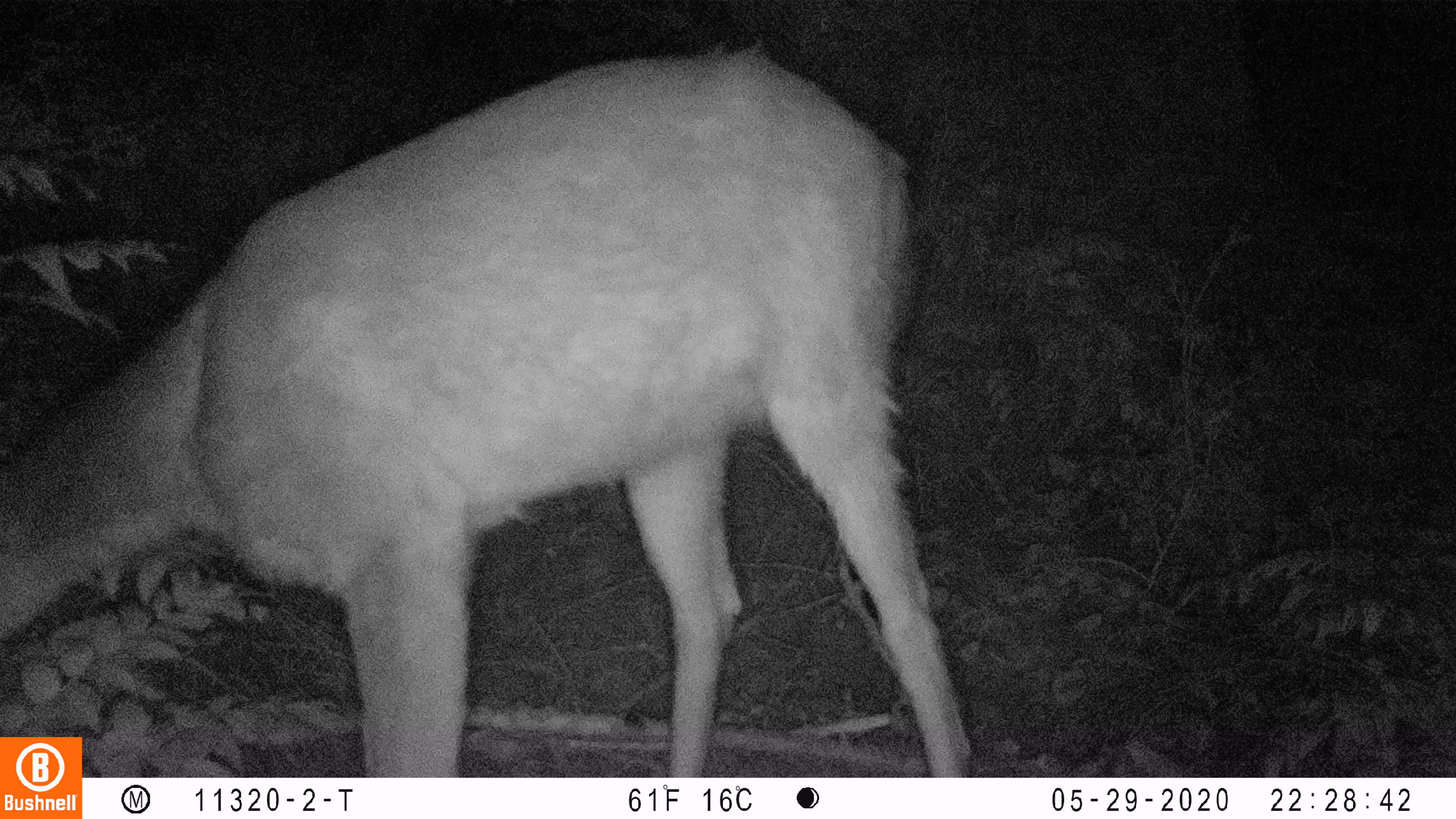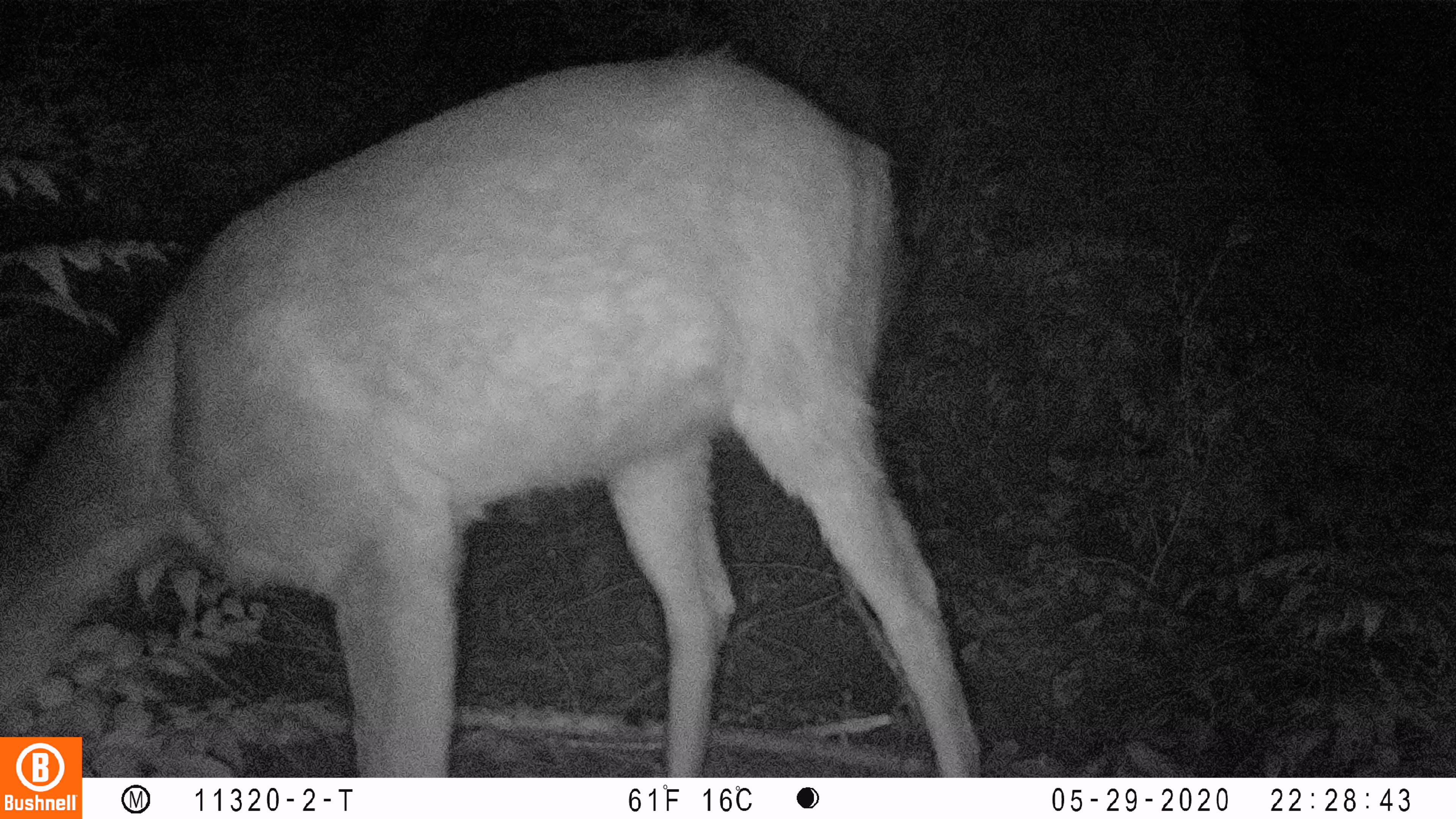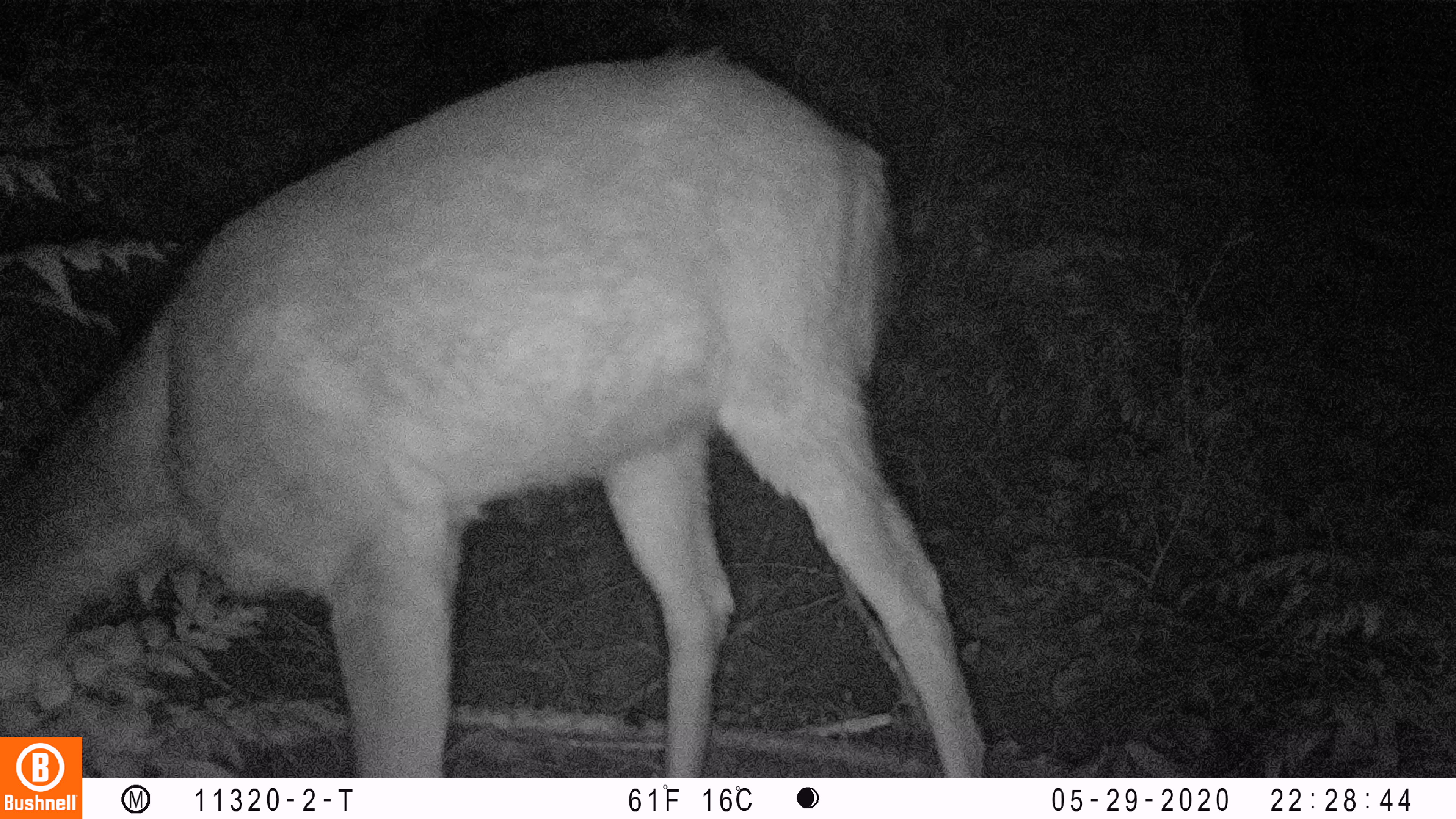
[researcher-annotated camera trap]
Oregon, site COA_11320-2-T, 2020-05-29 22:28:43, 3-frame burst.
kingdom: Animalia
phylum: Chordata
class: Mammalia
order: Artiodactyla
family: Cervidae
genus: Odocoileus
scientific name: Odocoileus hemionus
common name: black-tailed deer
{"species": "black-tailed deer (Odocoileus hemionus)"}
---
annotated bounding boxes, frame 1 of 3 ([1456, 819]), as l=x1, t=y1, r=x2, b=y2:
black-tailed deer: l=2, t=35, r=965, b=734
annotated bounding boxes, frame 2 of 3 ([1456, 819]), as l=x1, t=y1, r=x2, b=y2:
black-tailed deer: l=2, t=38, r=977, b=730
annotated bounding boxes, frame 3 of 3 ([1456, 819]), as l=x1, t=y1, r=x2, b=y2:
black-tailed deer: l=2, t=40, r=984, b=732